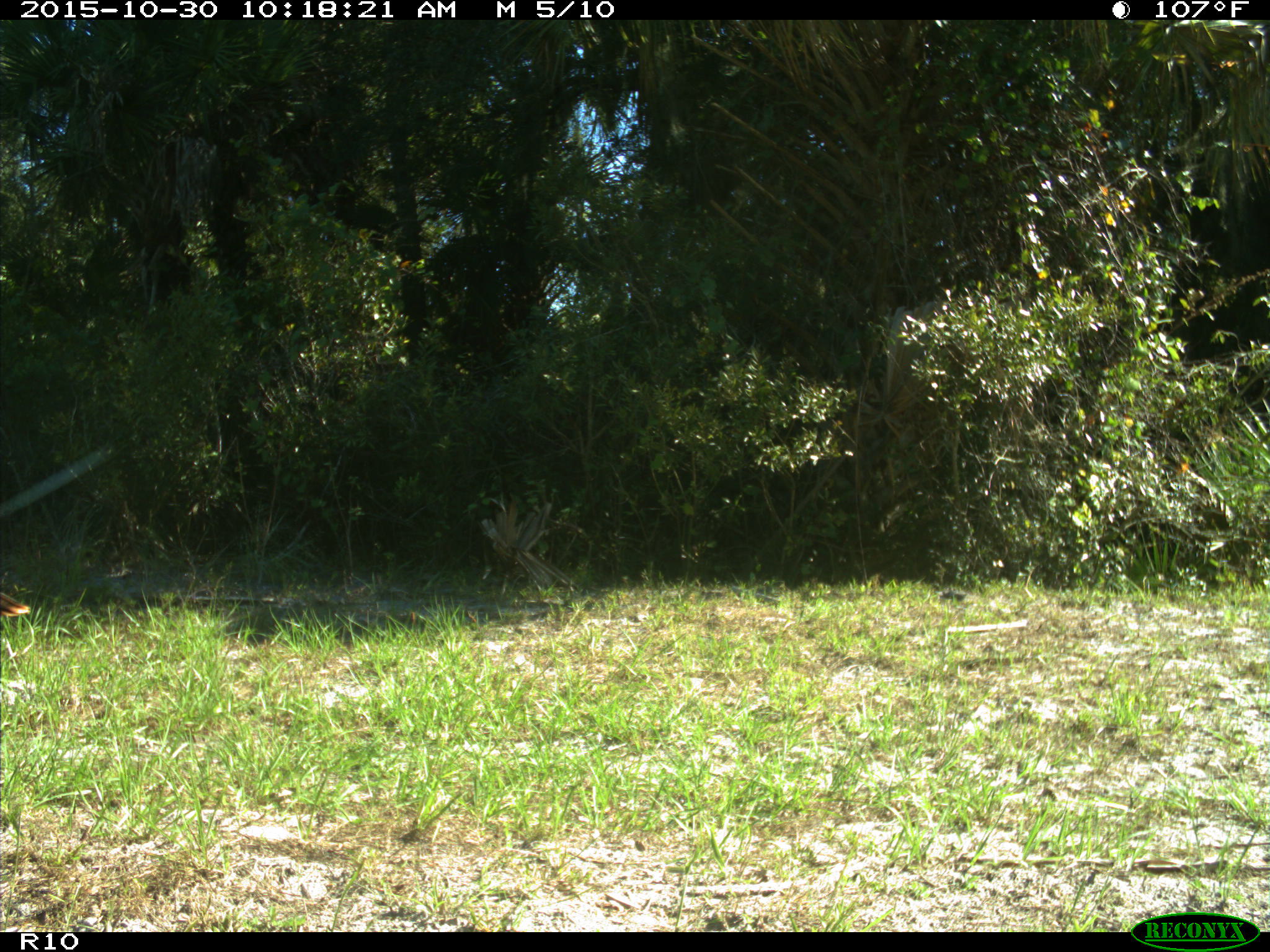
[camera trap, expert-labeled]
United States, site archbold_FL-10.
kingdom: Animalia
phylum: Chordata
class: Aves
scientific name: Aves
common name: birds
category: unidentified bird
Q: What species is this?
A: Unidentified bird (birds) (Aves).